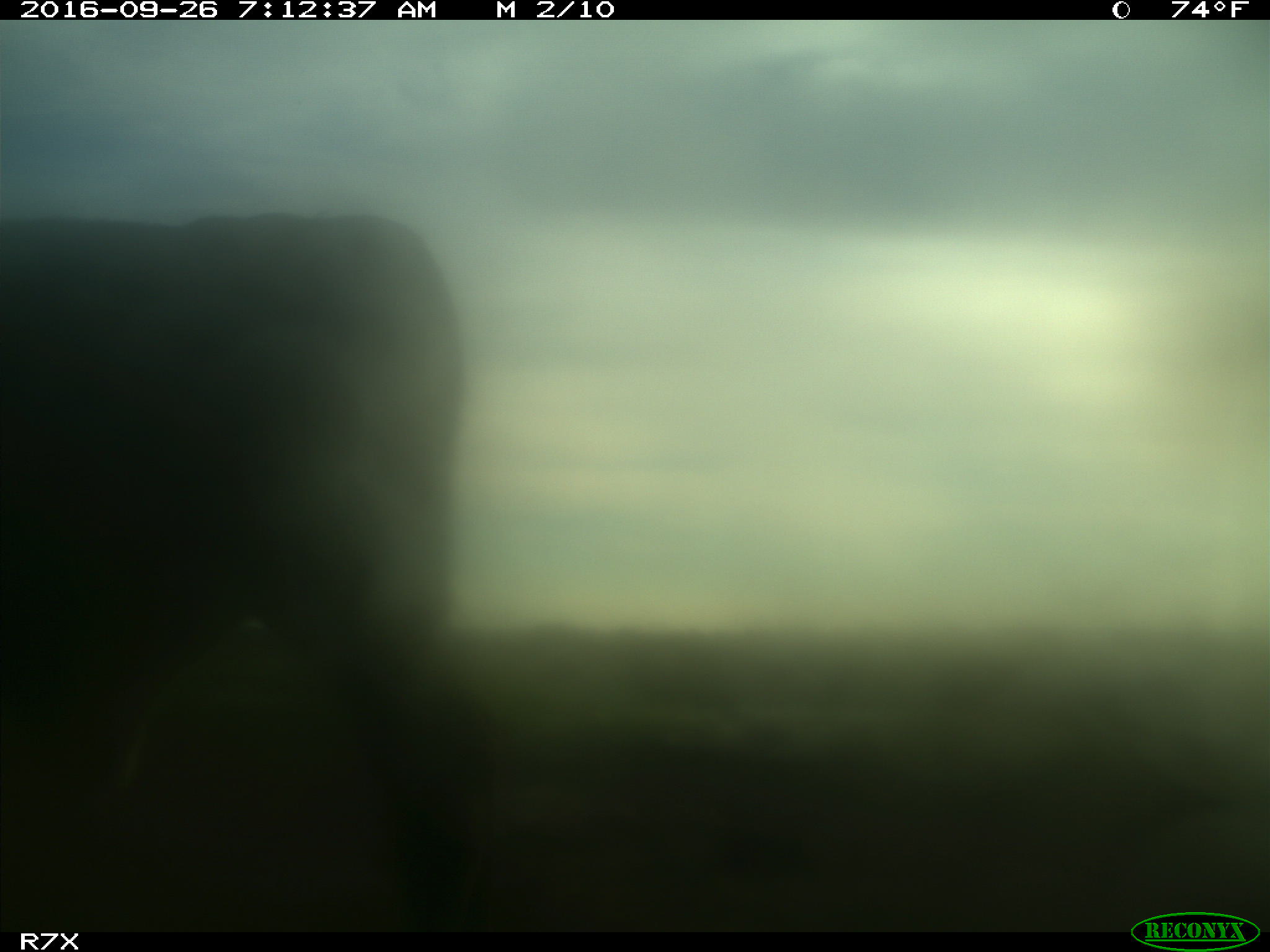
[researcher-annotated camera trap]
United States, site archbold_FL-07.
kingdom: Animalia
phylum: Chordata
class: Mammalia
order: Artiodactyla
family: Bovidae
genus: Bos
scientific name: Bos taurus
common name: domestic cow